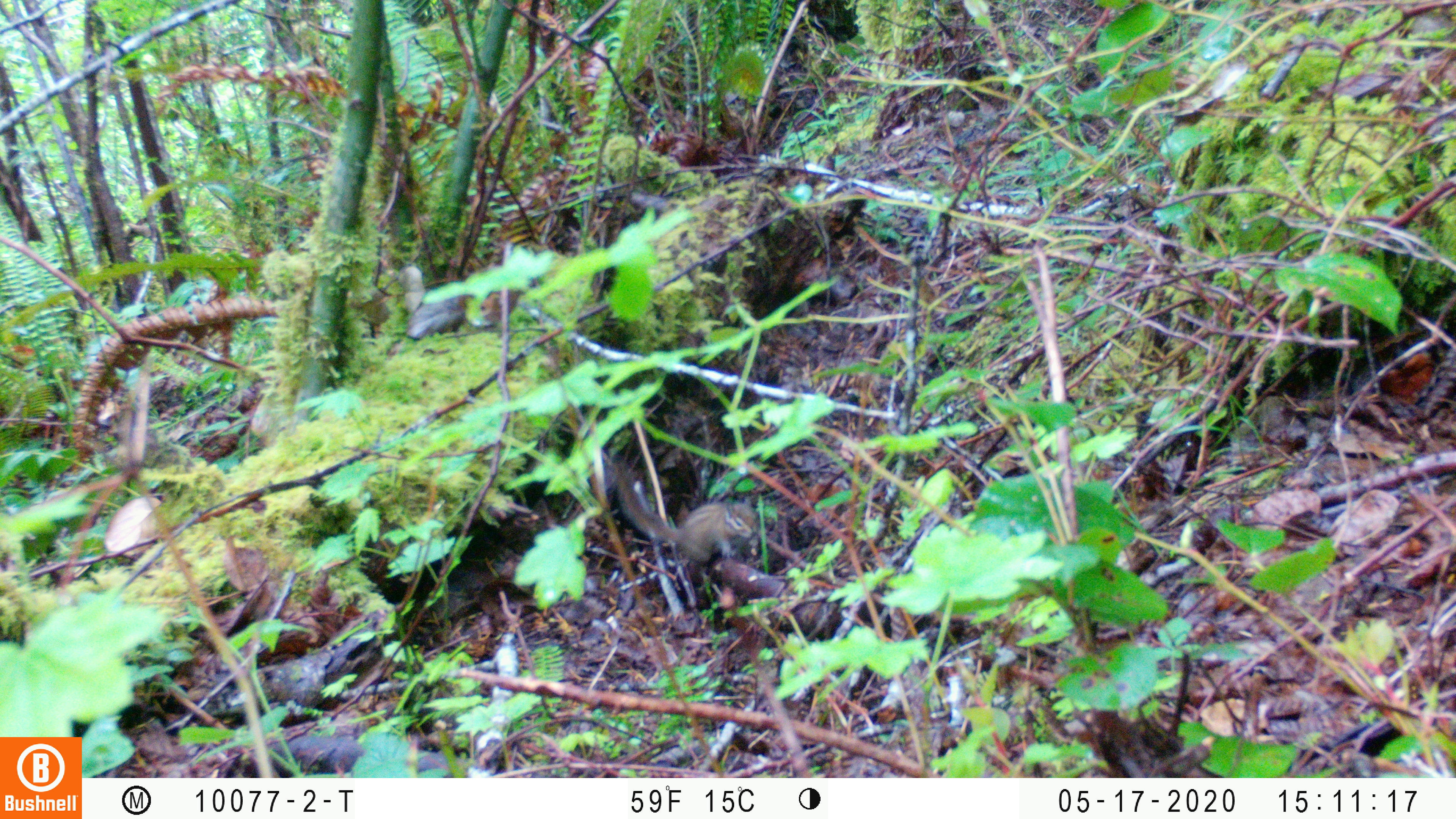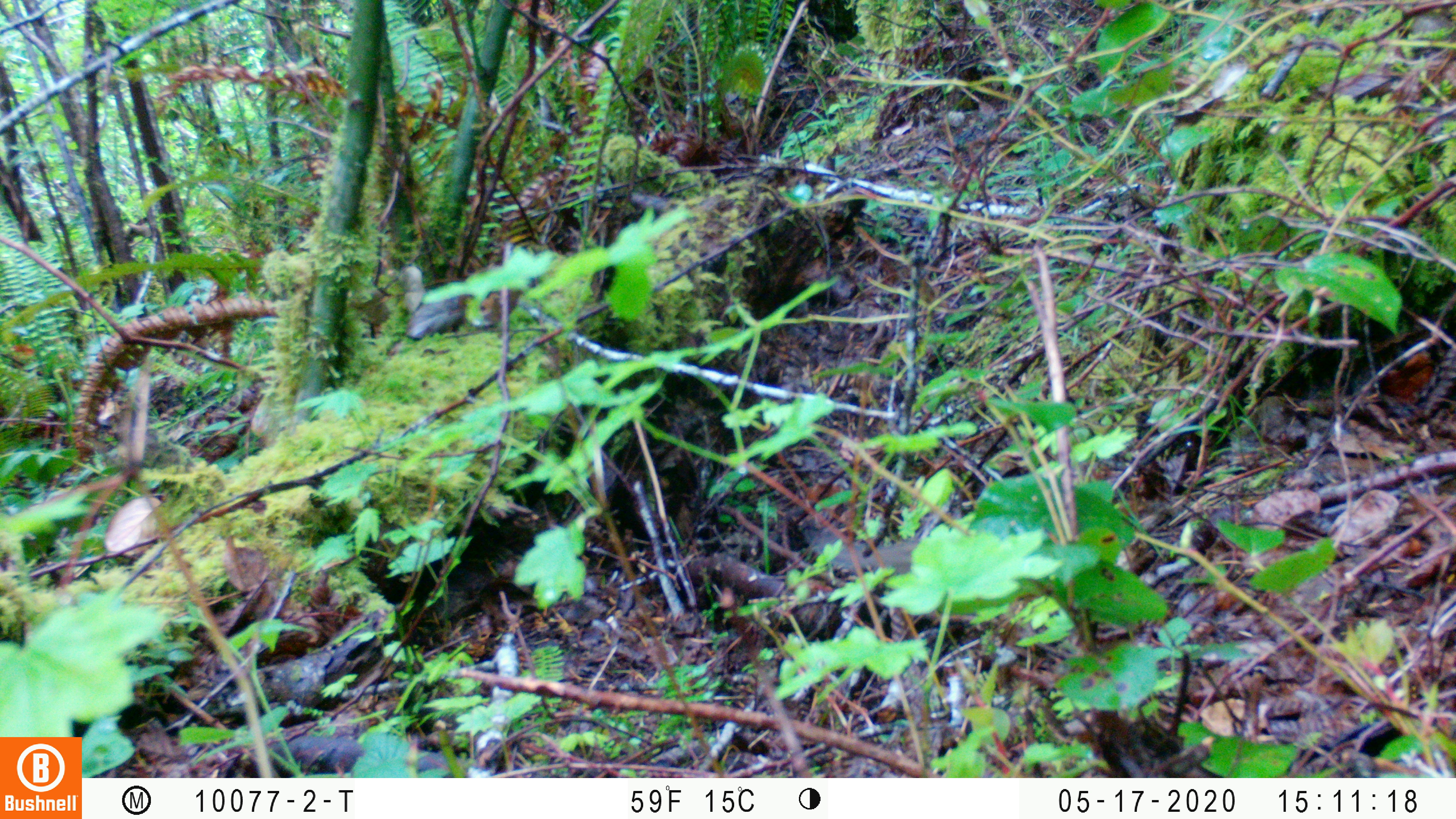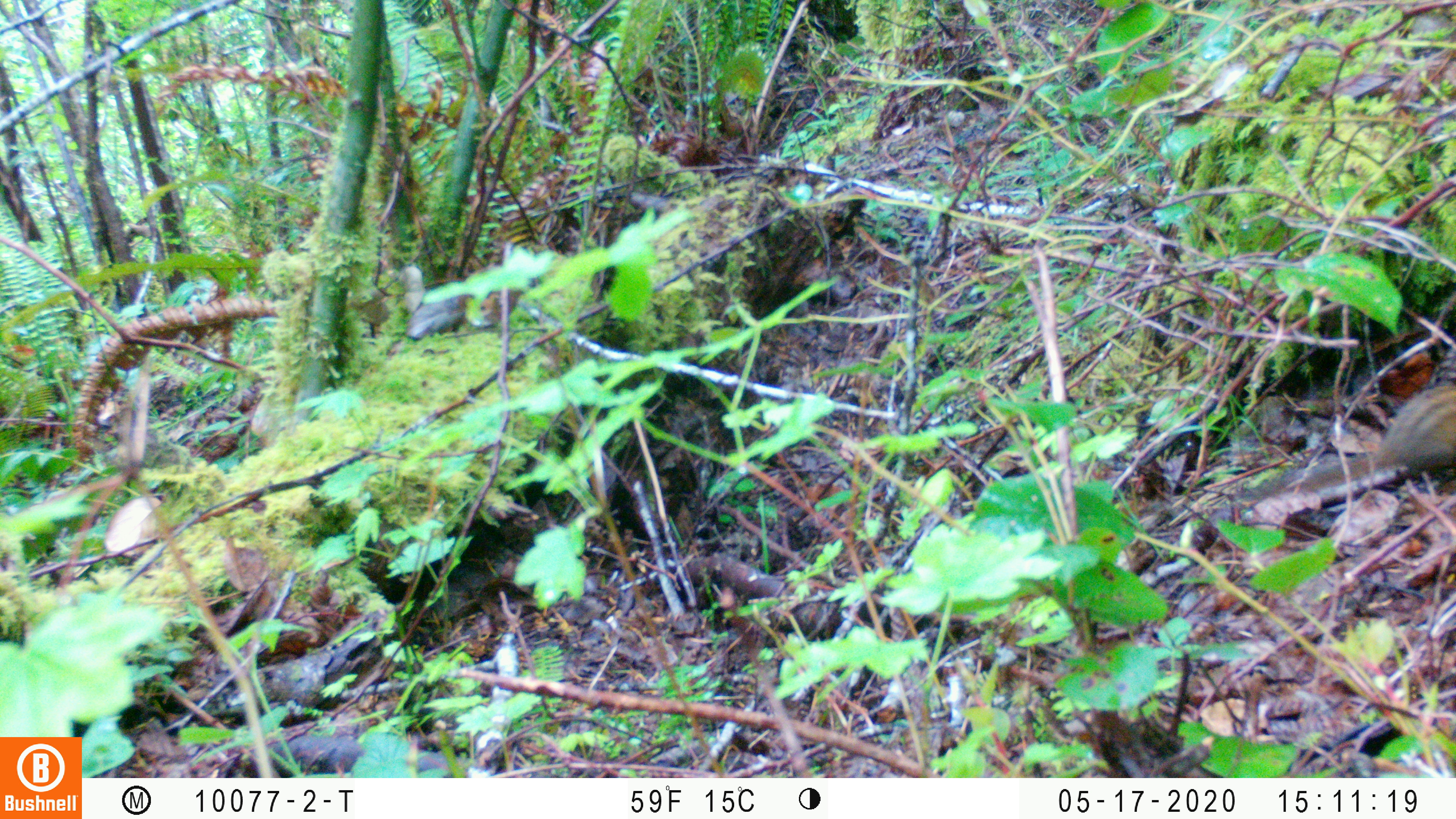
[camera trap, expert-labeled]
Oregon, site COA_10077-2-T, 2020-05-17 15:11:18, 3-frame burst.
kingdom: Animalia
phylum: Chordata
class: Mammalia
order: Rodentia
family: Sciuridae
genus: Neotamias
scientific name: Neotamias townsendii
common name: townsend's chipmunk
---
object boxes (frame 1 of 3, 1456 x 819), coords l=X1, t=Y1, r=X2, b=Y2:
townsend's chipmunk: l=616, t=464, r=763, b=569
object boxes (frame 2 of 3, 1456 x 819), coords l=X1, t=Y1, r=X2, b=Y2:
townsend's chipmunk: l=802, t=515, r=912, b=580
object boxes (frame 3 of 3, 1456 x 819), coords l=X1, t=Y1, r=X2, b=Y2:
townsend's chipmunk: l=1231, t=380, r=1453, b=507